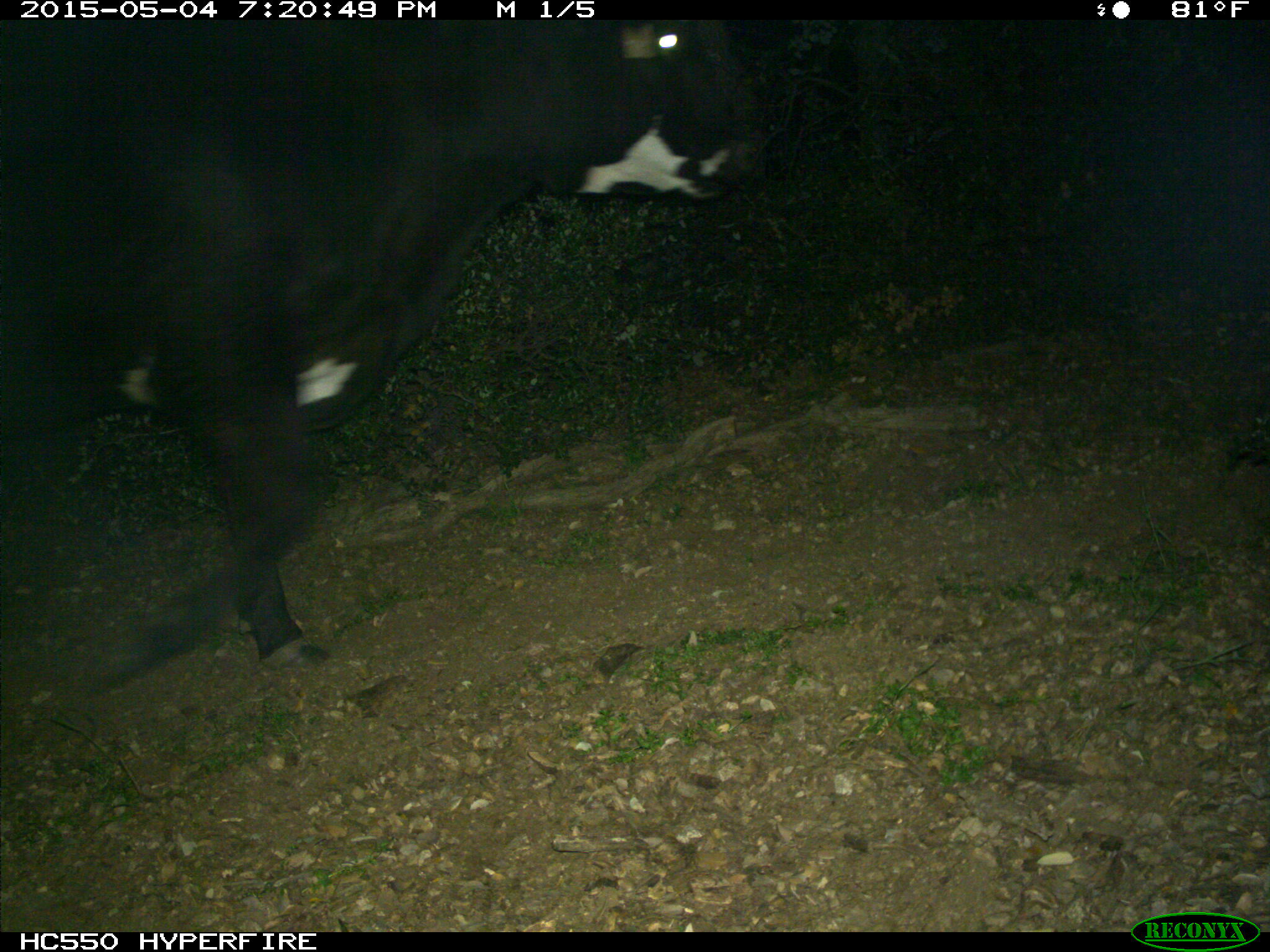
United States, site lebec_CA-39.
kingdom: Animalia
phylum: Chordata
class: Mammalia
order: Artiodactyla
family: Bovidae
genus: Bos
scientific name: Bos taurus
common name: domestic cow